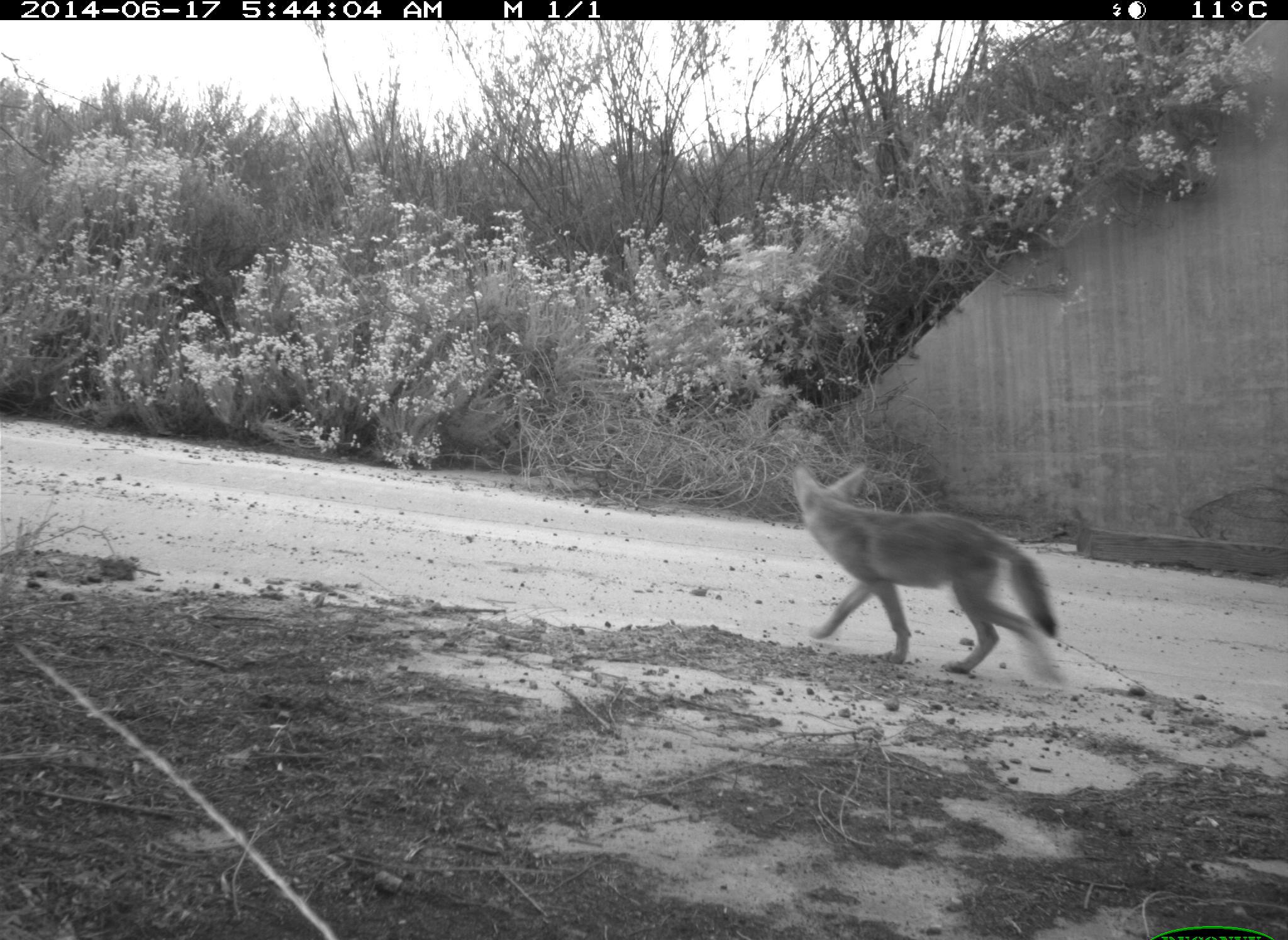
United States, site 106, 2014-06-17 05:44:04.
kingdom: Animalia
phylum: Chordata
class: Mammalia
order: Carnivora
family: Canidae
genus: Canis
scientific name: Canis latrans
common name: coyote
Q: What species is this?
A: Coyote (Canis latrans).